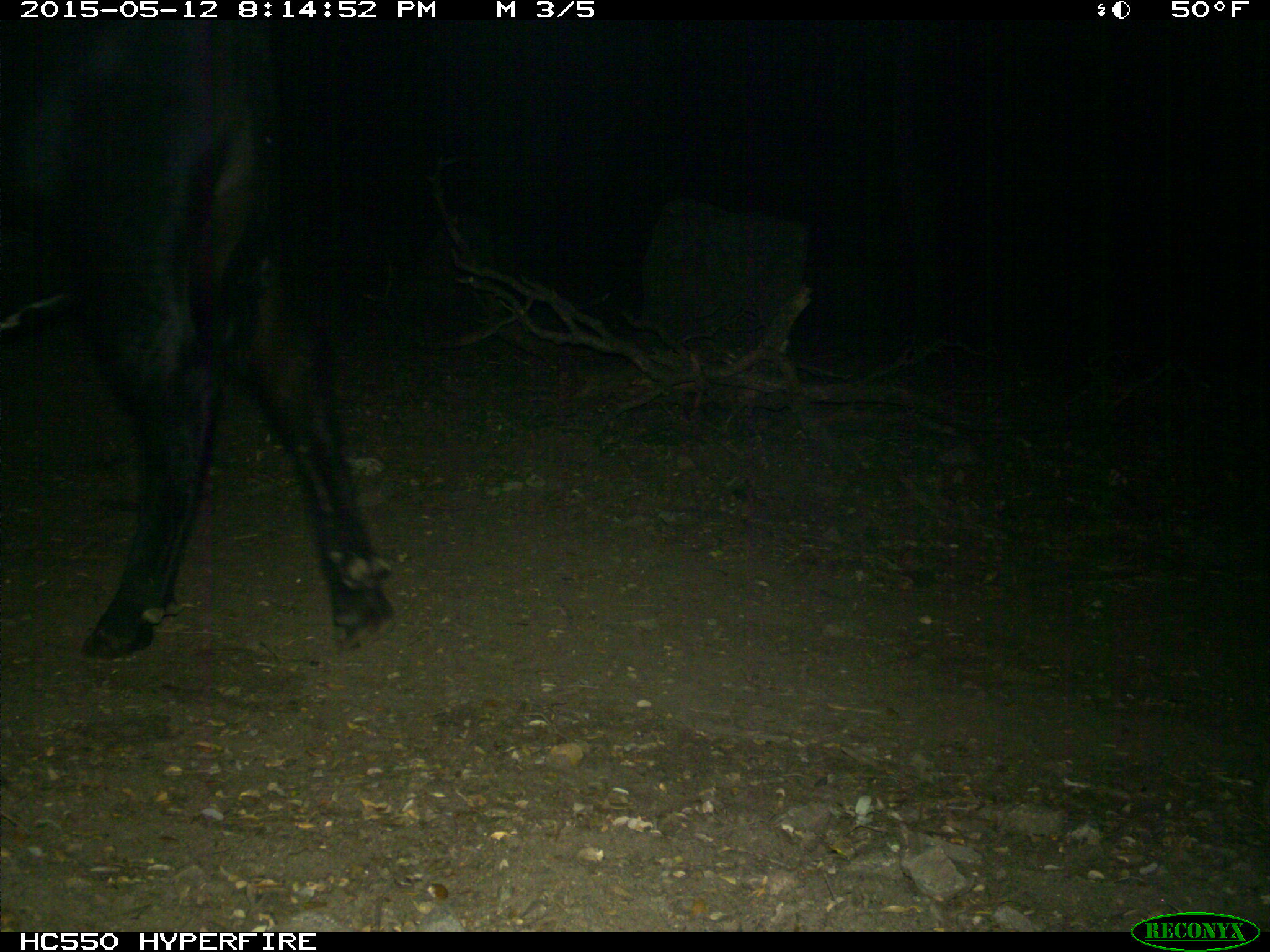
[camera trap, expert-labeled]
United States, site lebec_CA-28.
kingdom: Animalia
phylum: Chordata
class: Mammalia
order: Artiodactyla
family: Bovidae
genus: Bos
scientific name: Bos taurus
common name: domestic cow